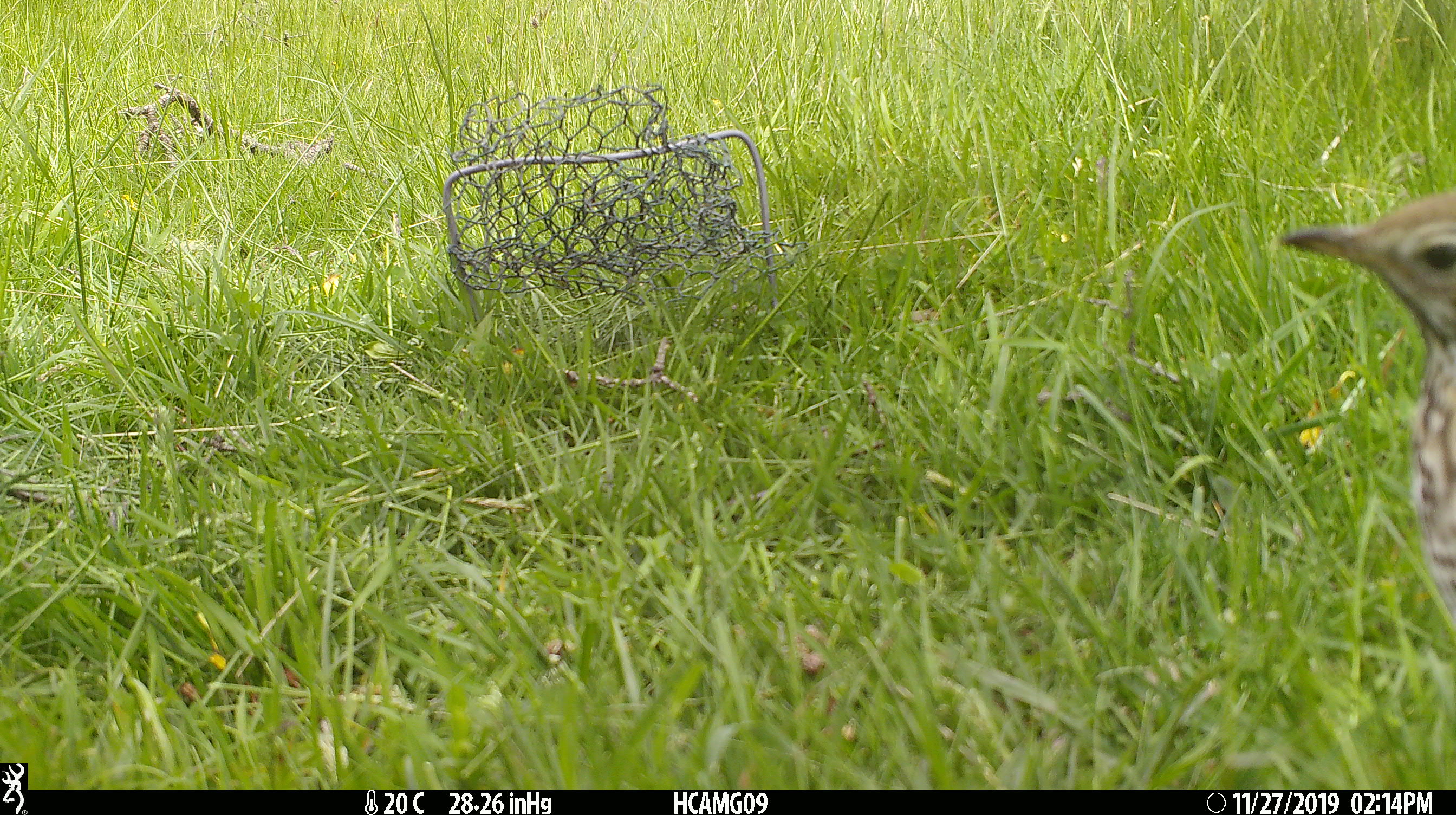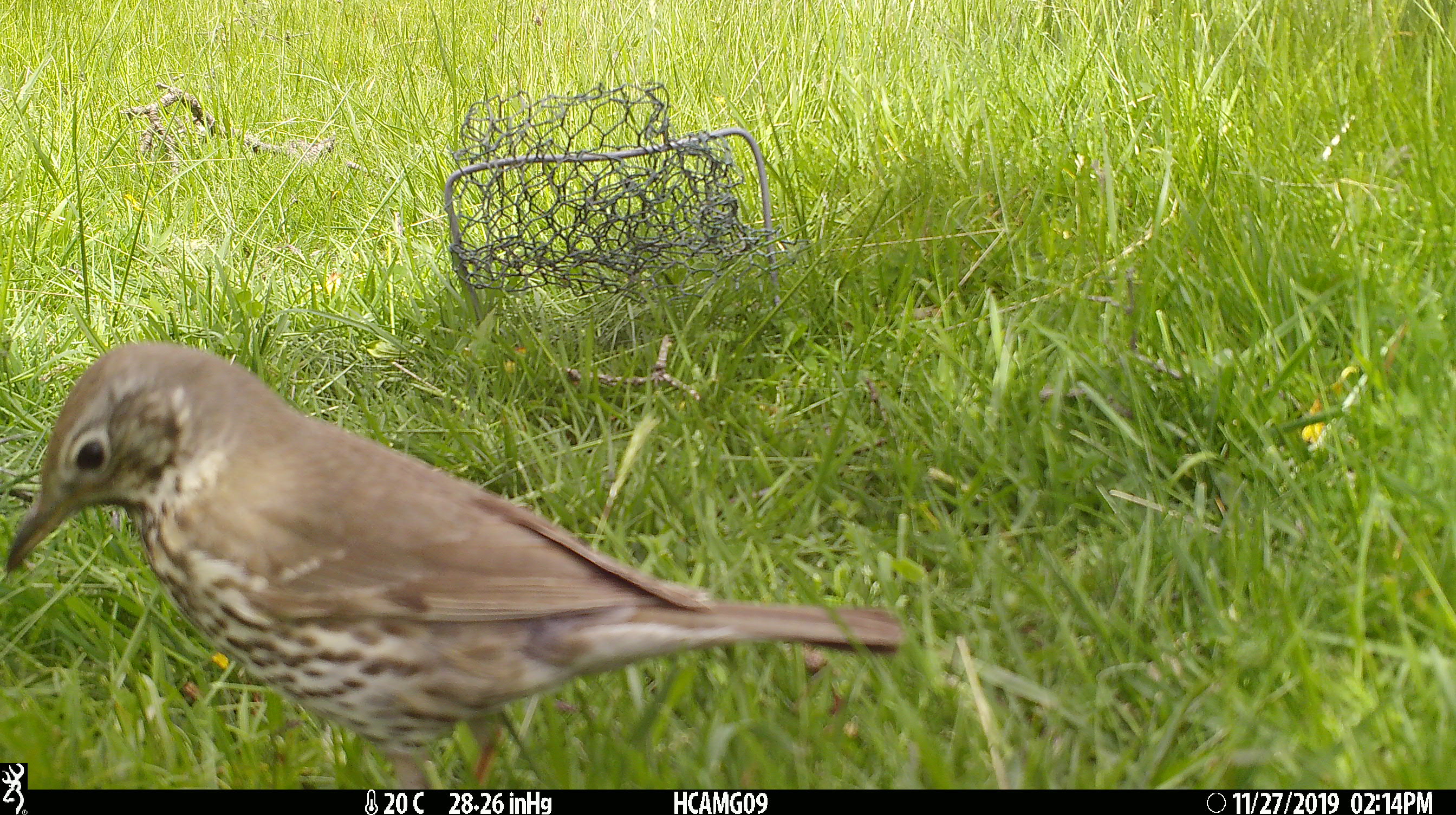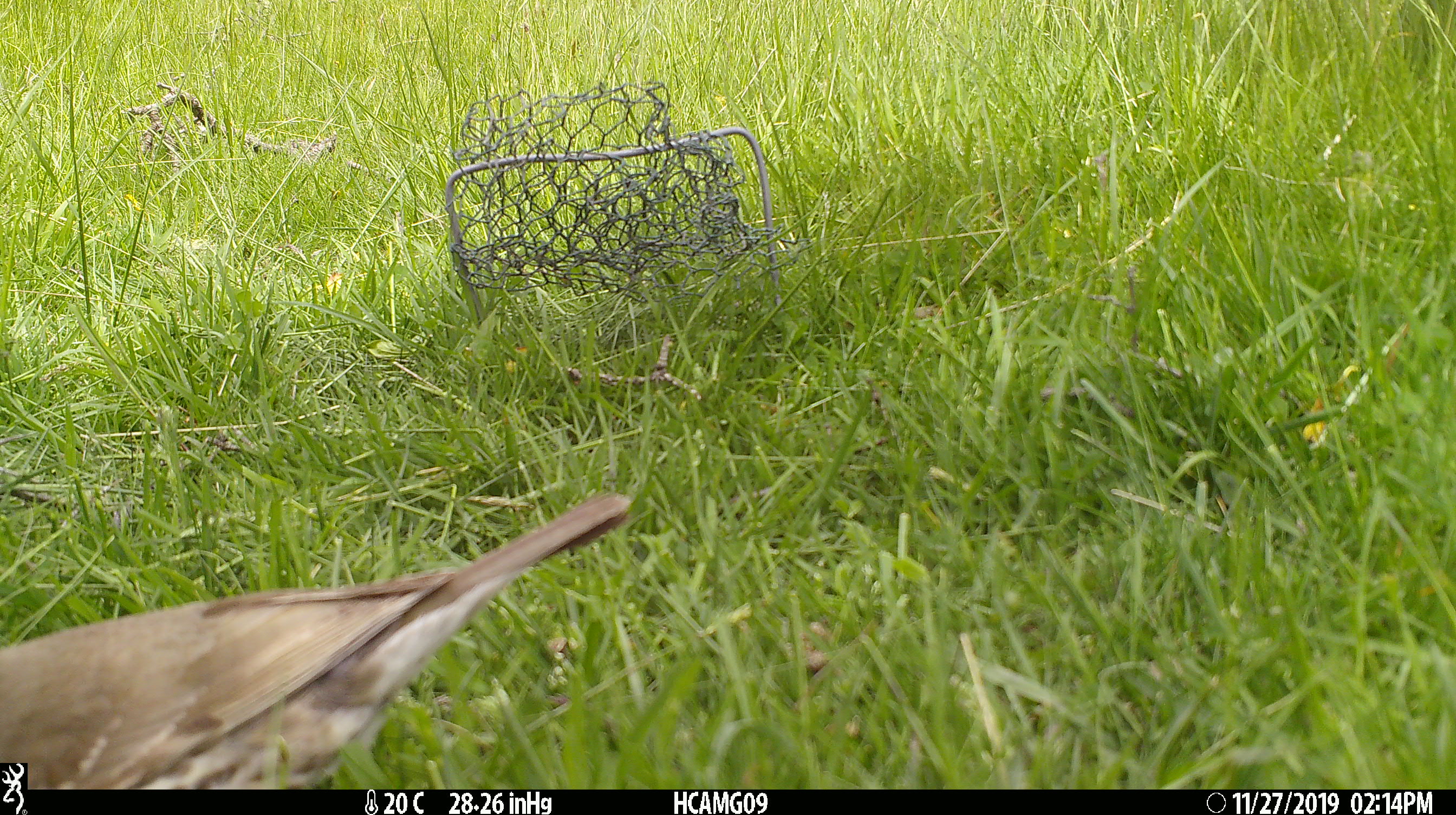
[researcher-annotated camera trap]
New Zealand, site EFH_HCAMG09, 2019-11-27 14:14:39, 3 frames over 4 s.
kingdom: Animalia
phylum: Chordata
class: Aves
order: Passeriformes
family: Turdidae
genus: Turdus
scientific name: Turdus philomelos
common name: song thrush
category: thrush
Thrush (song thrush) (Turdus philomelos).